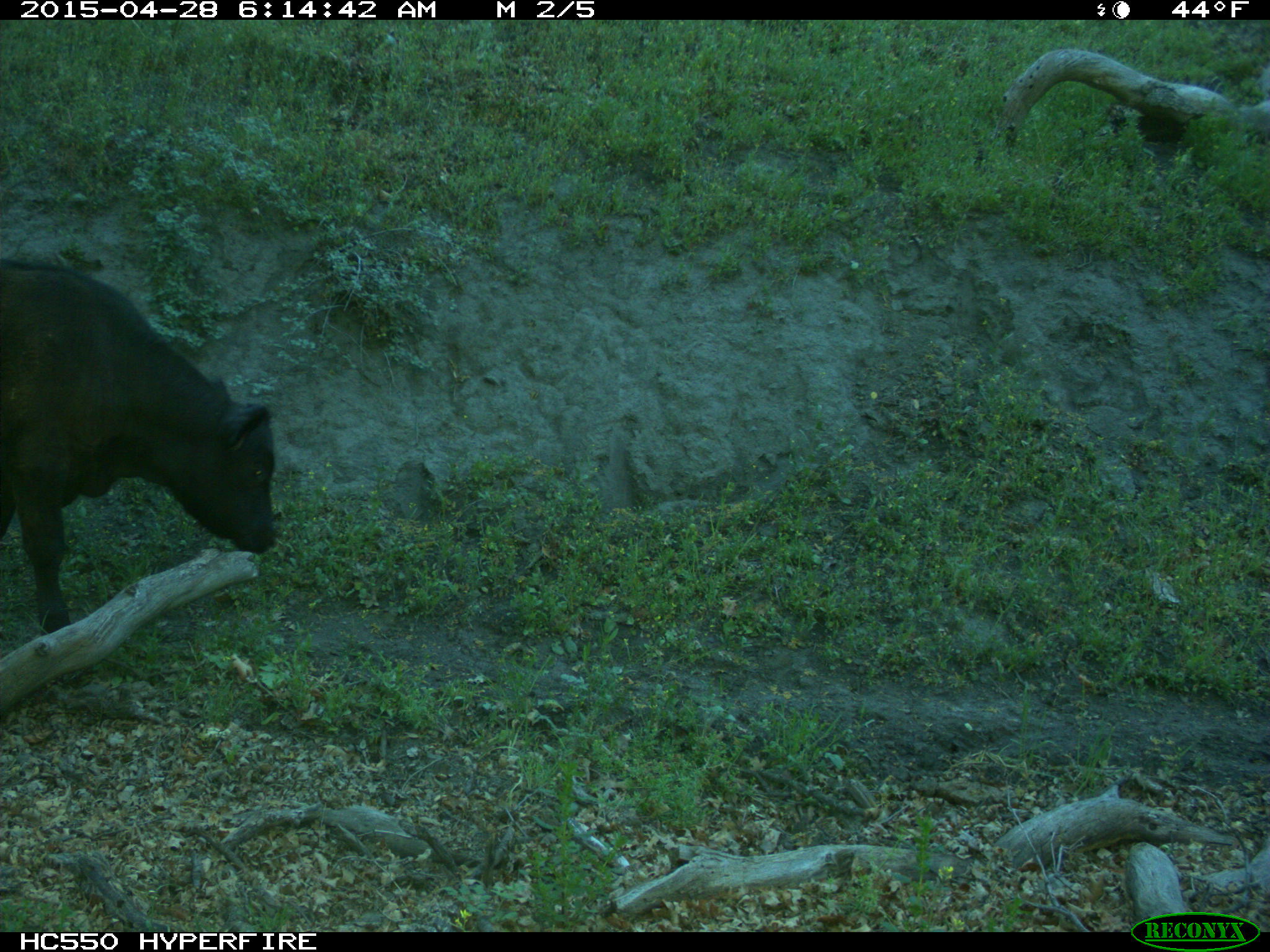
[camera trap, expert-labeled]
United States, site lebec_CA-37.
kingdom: Animalia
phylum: Chordata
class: Mammalia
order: Artiodactyla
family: Bovidae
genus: Bos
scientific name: Bos taurus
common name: domestic cow